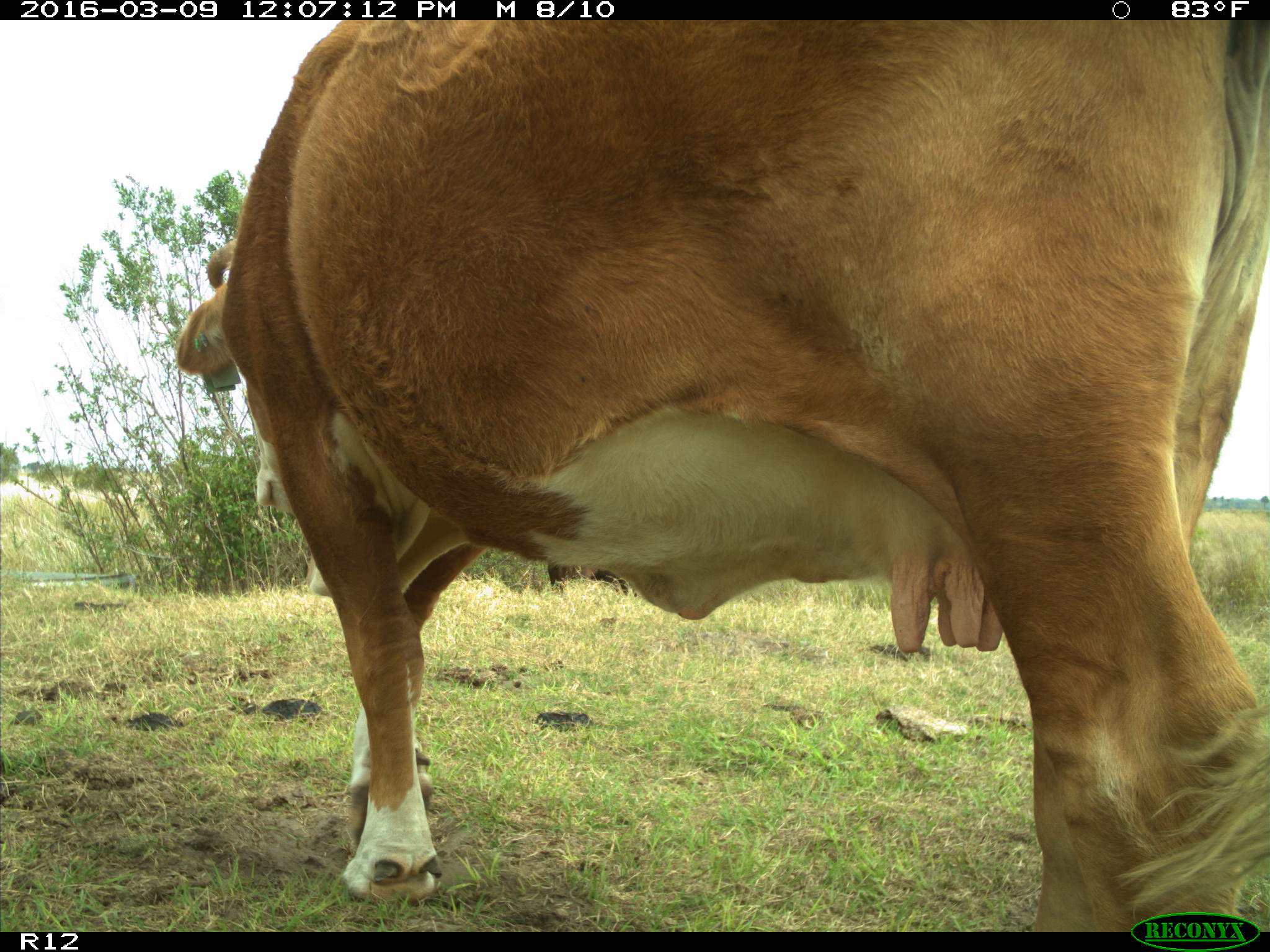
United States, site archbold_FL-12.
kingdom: Animalia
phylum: Chordata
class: Mammalia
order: Artiodactyla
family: Bovidae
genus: Bos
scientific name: Bos taurus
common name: domestic cow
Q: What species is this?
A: Bos taurus (domestic cow).